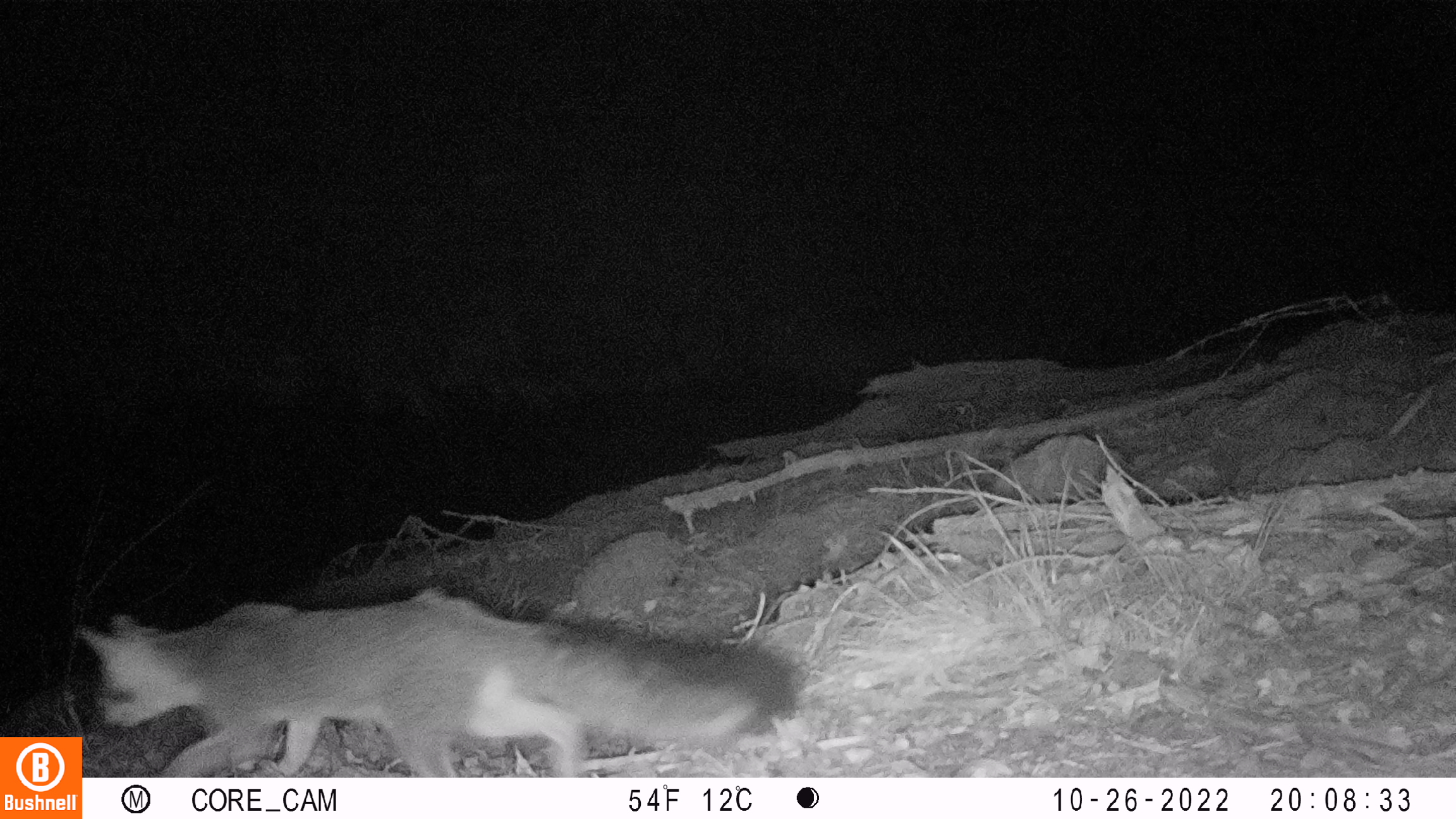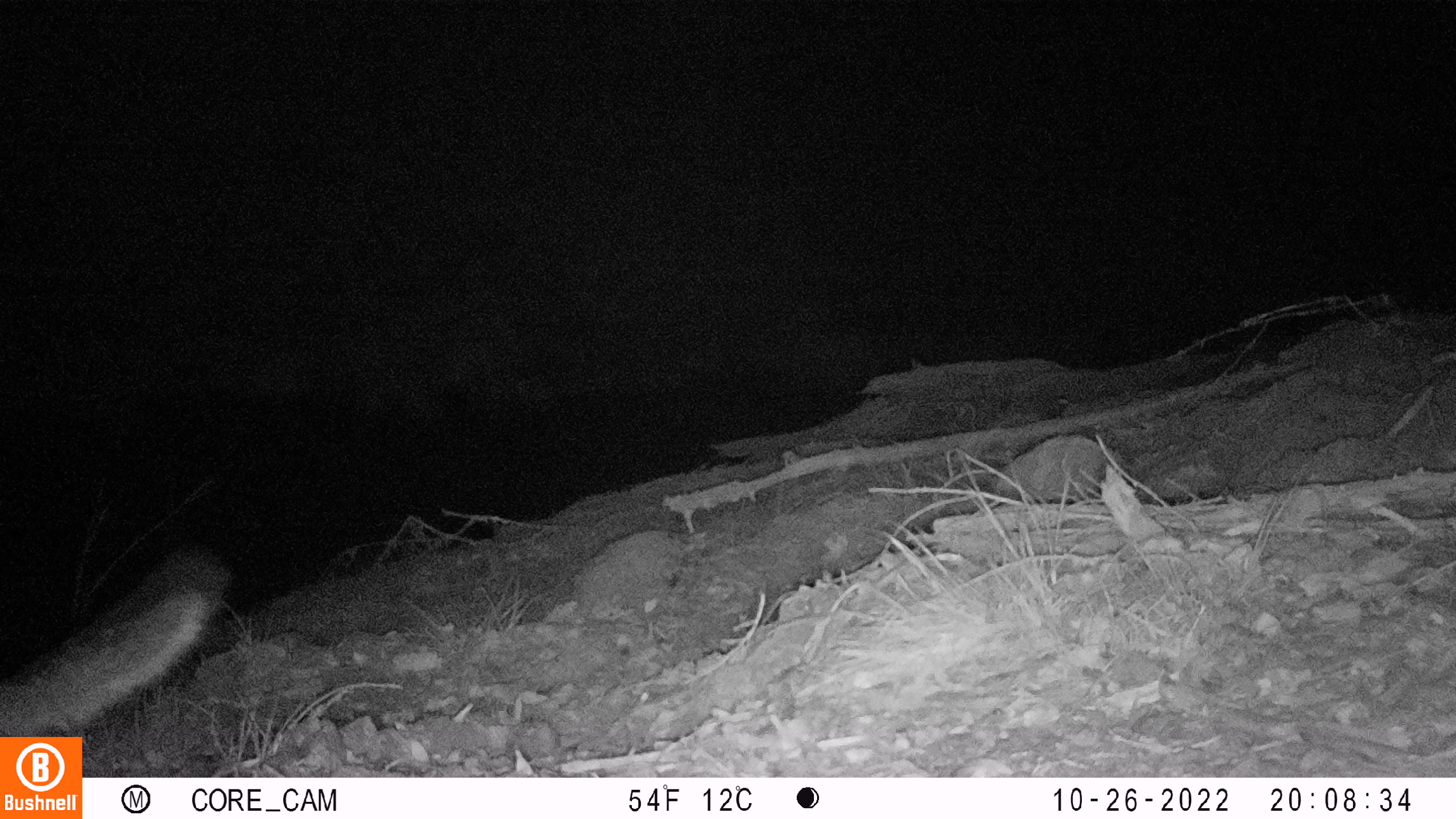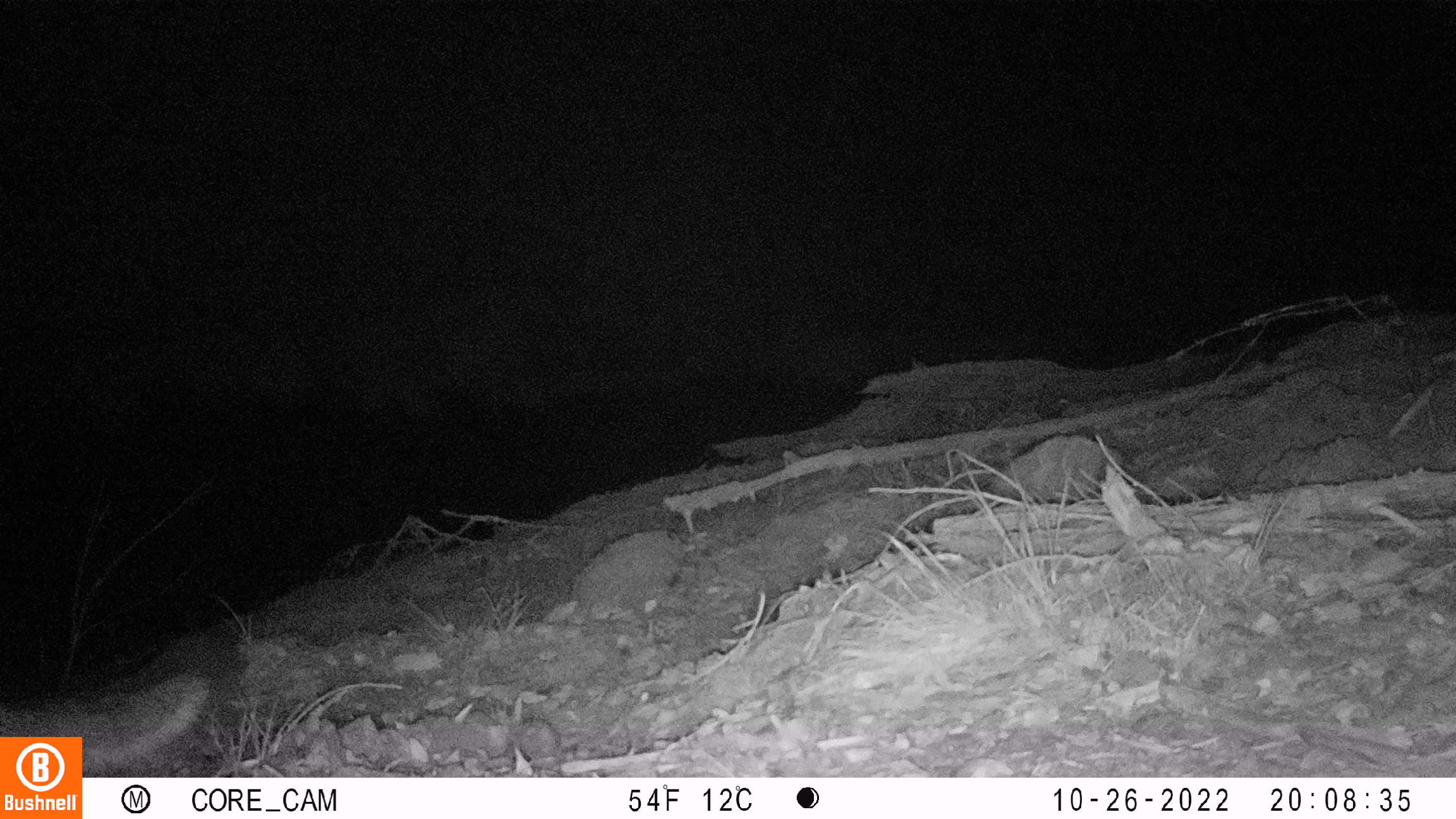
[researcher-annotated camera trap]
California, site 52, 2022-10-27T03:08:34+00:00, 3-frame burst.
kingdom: Animalia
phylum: Chordata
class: Mammalia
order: Carnivora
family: Canidae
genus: Urocyon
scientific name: Urocyon cinereoargenteus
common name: gray fox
Gray fox (Urocyon cinereoargenteus).